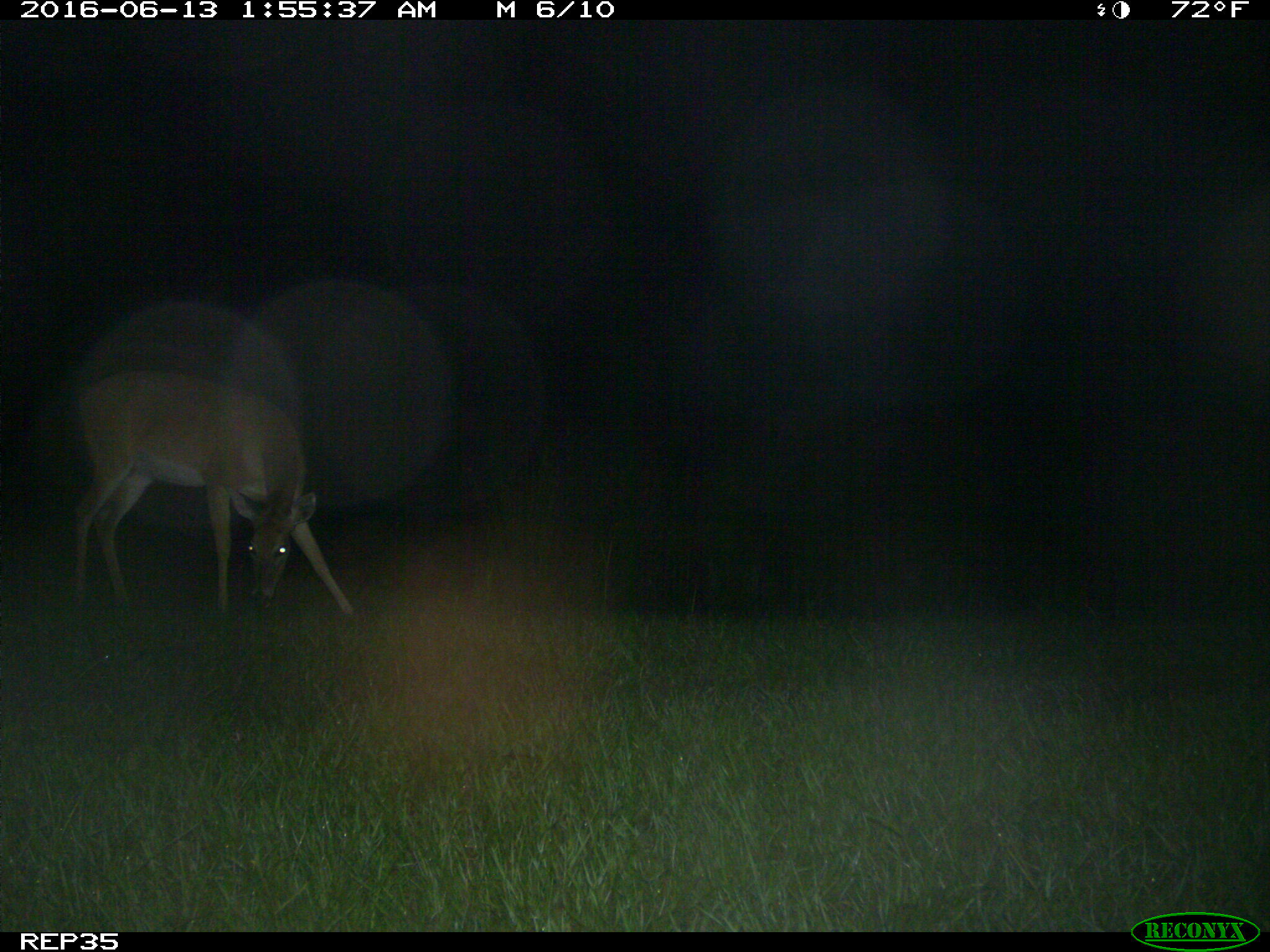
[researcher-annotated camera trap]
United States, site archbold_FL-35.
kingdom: Animalia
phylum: Chordata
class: Mammalia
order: Artiodactyla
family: Cervidae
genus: Odocoileus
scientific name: Odocoileus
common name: deer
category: unidentified deer